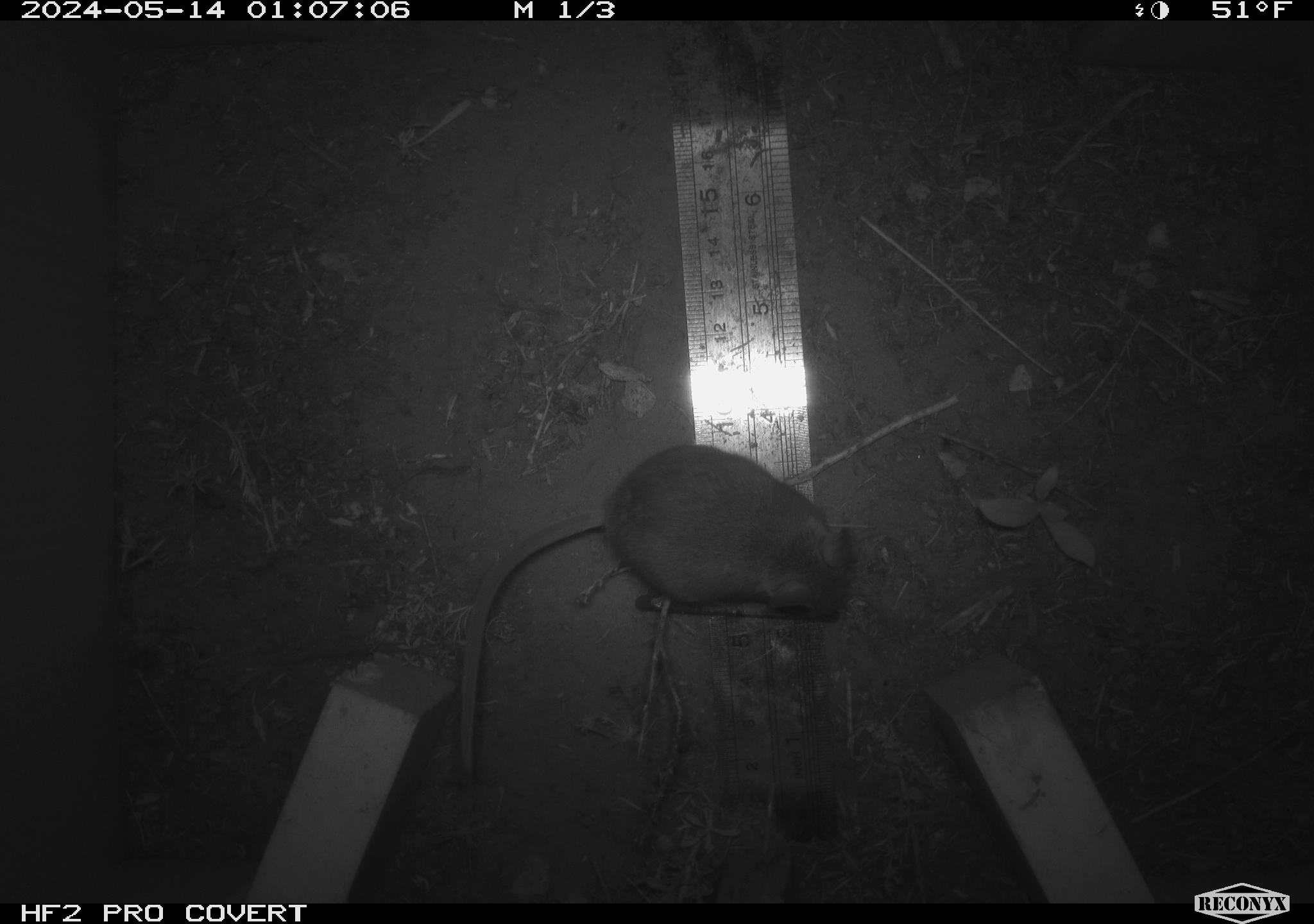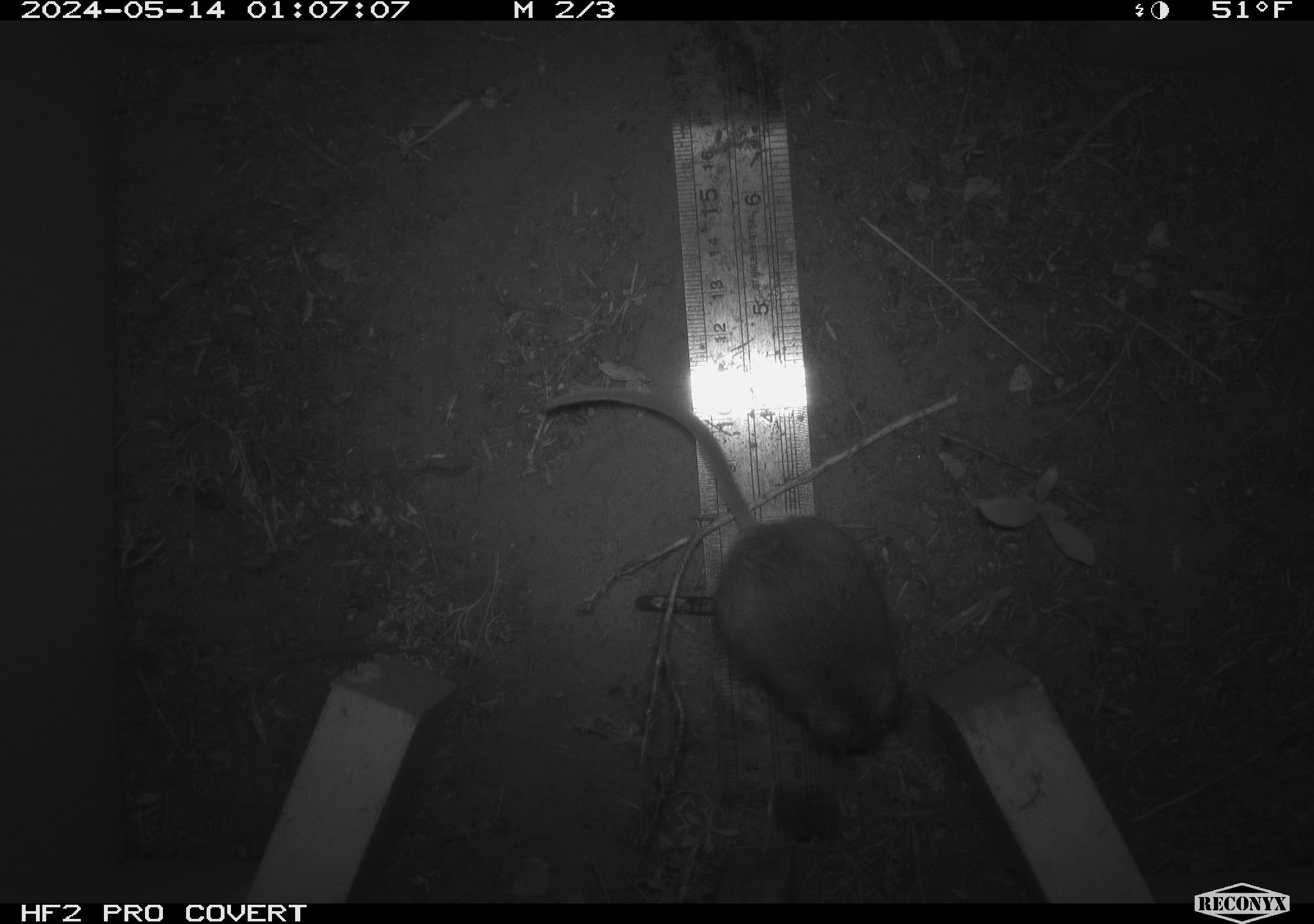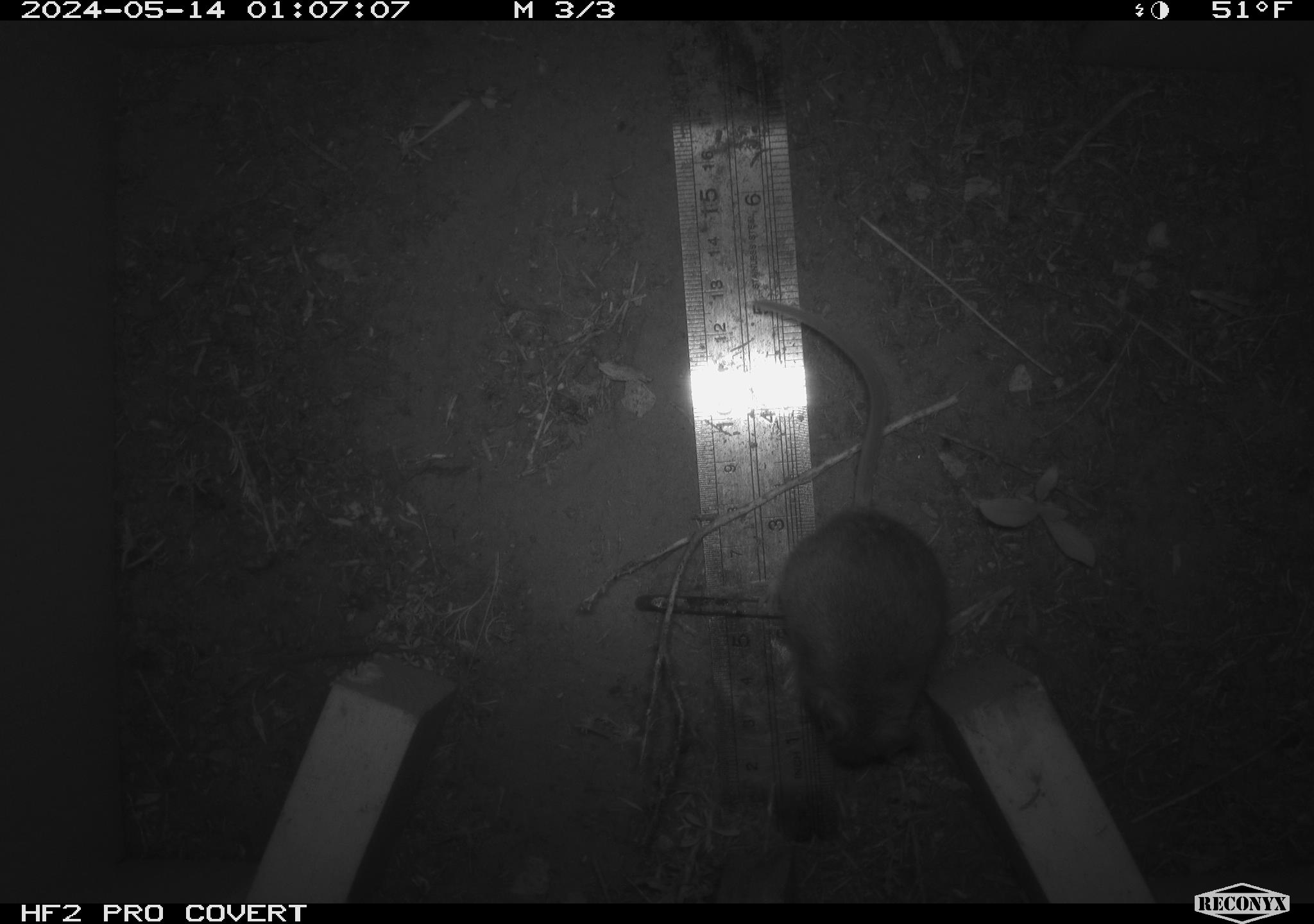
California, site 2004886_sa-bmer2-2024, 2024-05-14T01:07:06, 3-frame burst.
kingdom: Animalia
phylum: Chordata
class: Mammalia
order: Rodentia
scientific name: Rodentia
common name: mouse species